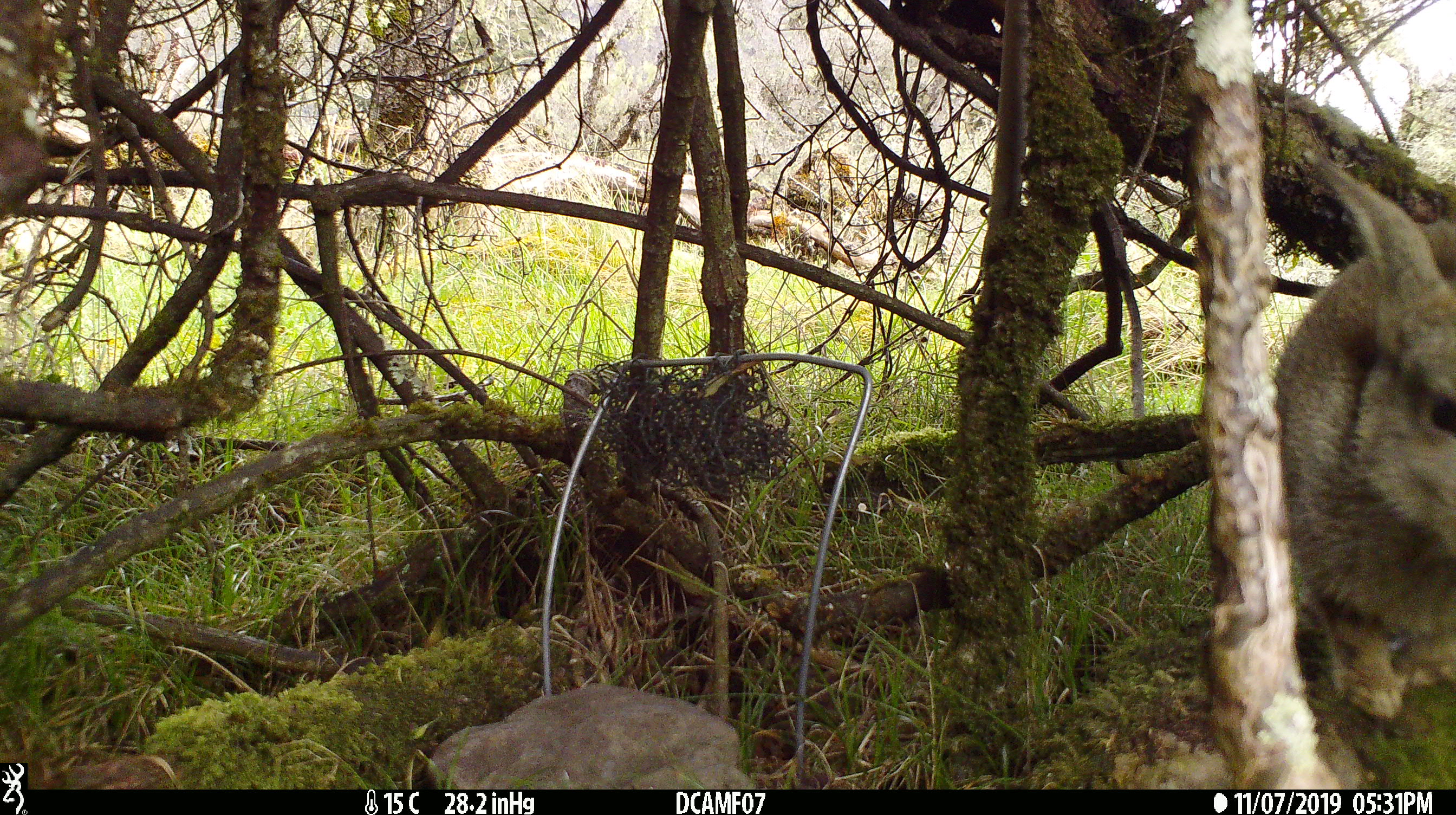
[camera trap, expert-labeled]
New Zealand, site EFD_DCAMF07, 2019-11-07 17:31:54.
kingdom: Animalia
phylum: Chordata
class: Mammalia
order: Lagomorpha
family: Leporidae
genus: Oryctolagus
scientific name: Oryctolagus cuniculus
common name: european rabbit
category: rabbit